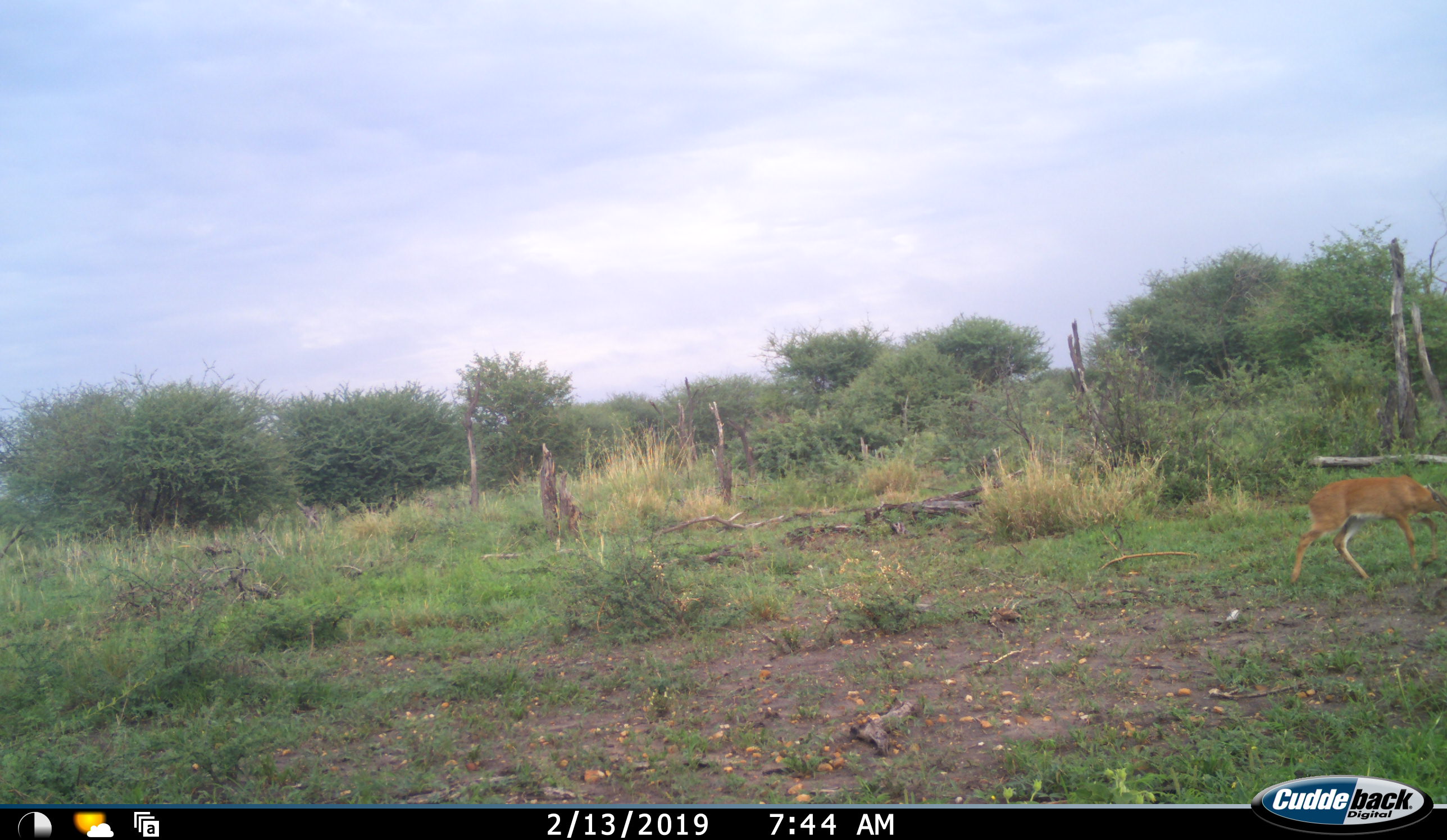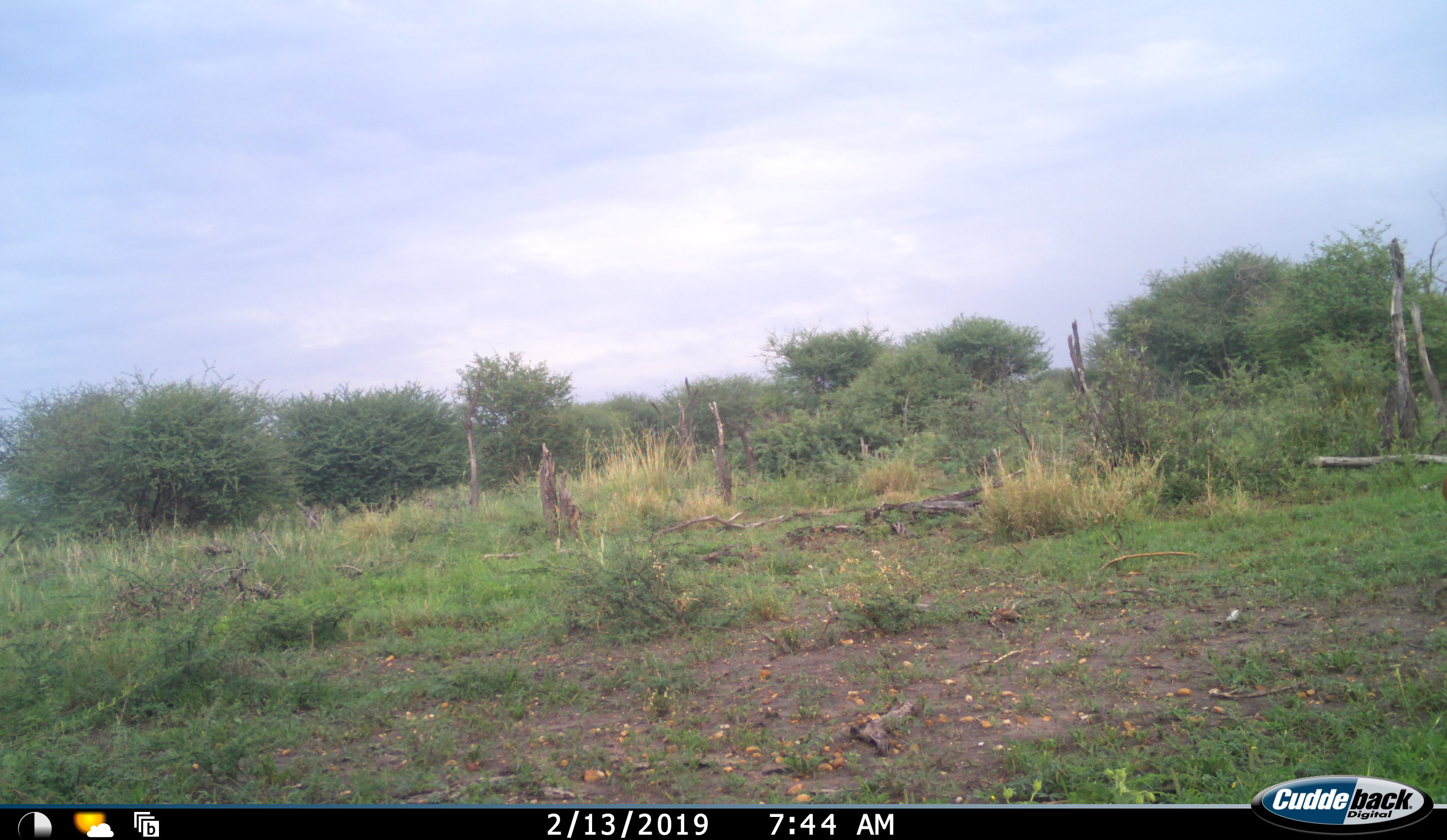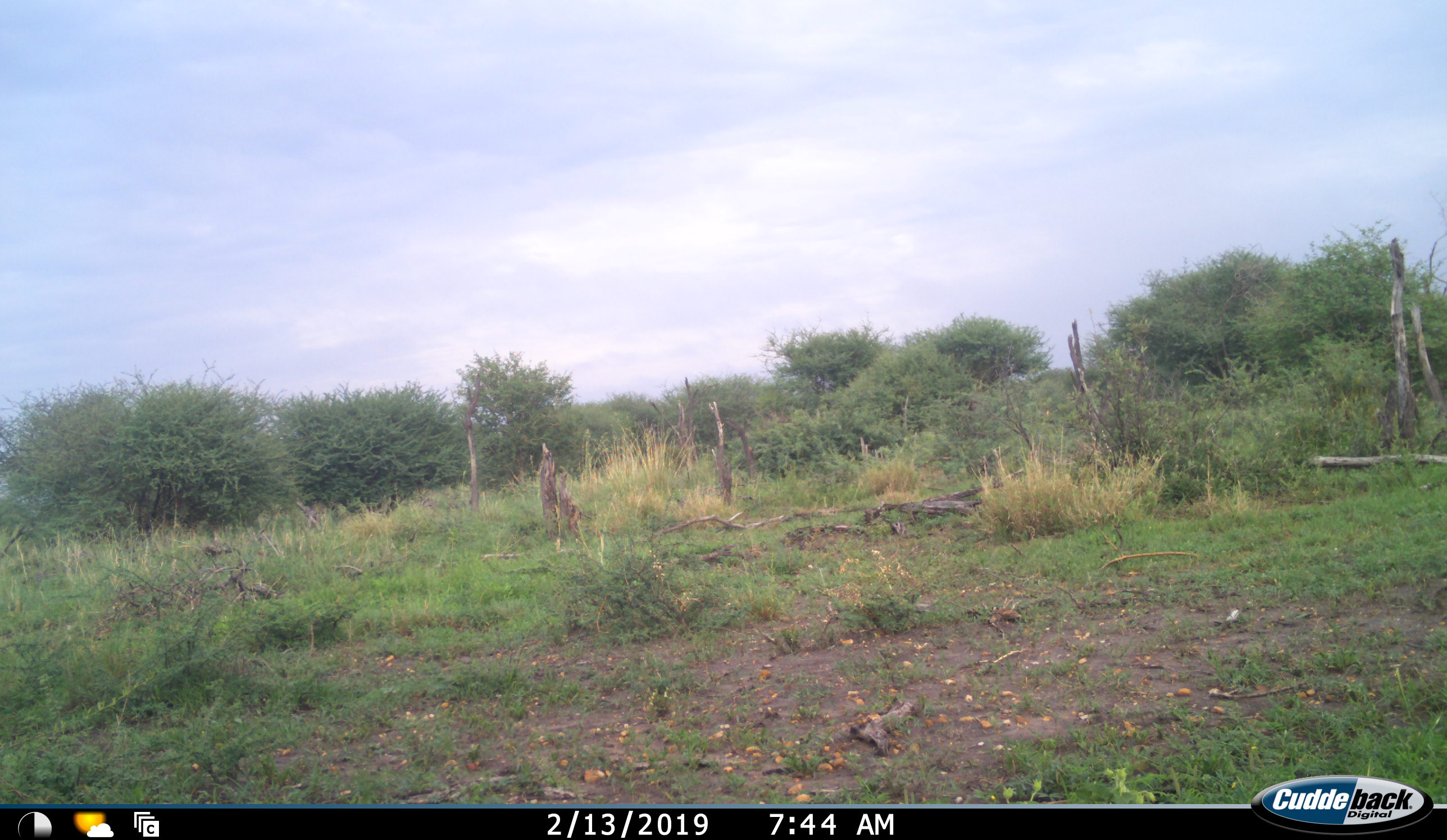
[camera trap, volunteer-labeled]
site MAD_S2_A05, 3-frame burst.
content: unidentified animal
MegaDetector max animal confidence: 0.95